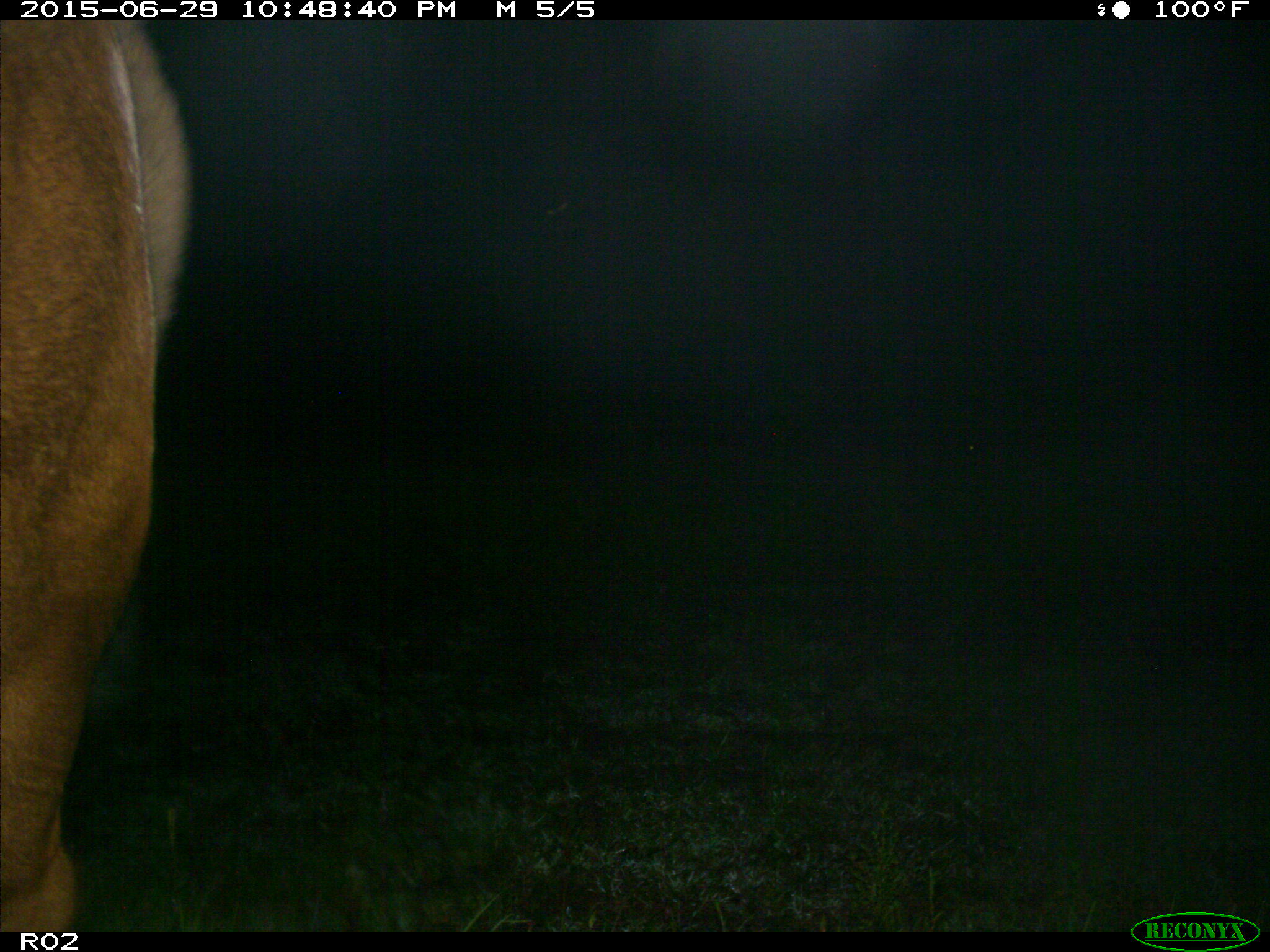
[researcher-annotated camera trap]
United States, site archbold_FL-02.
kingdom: Animalia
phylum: Chordata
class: Mammalia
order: Artiodactyla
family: Bovidae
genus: Bos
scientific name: Bos taurus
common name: domestic cow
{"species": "Bos taurus (domestic cow)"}